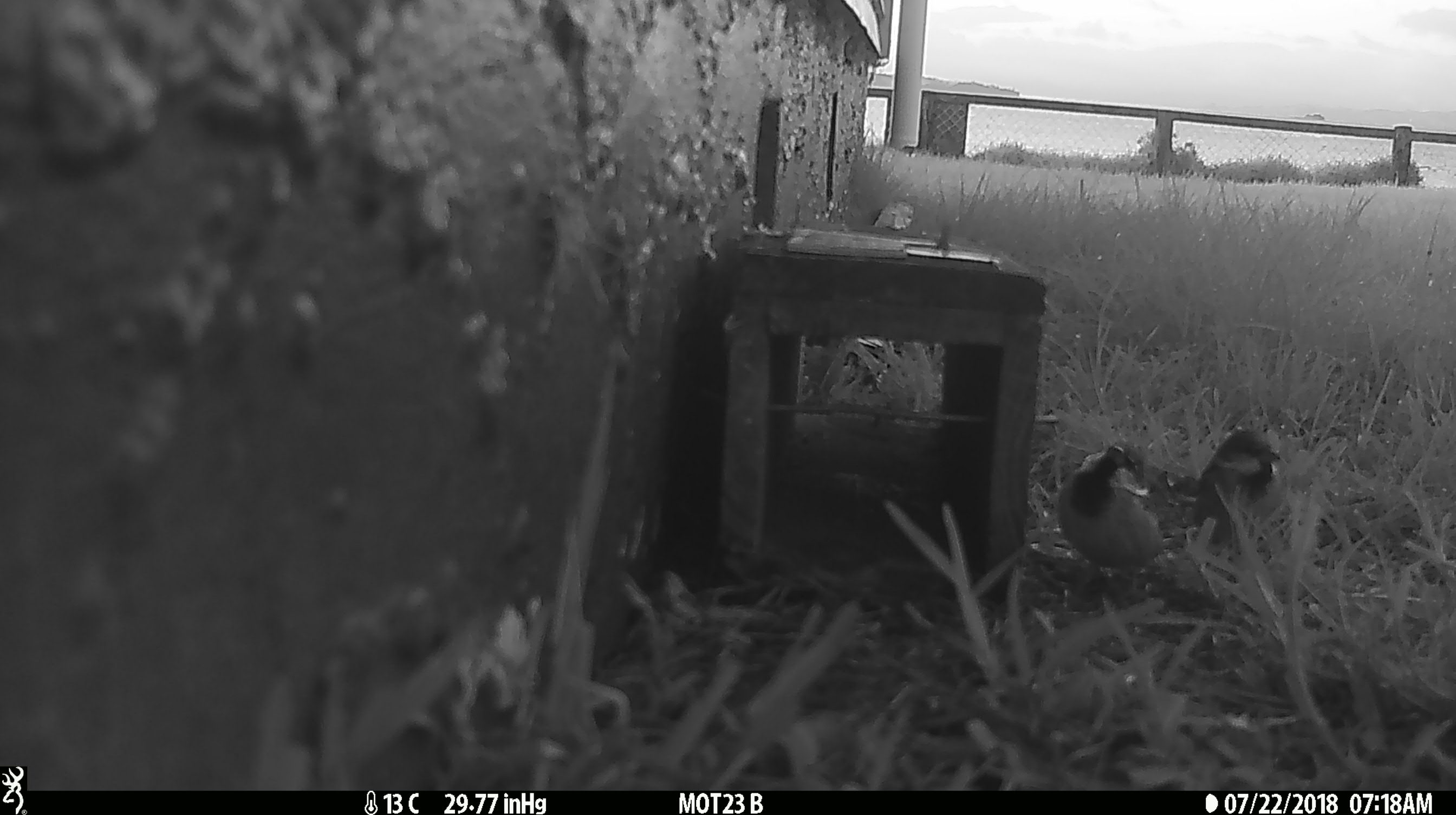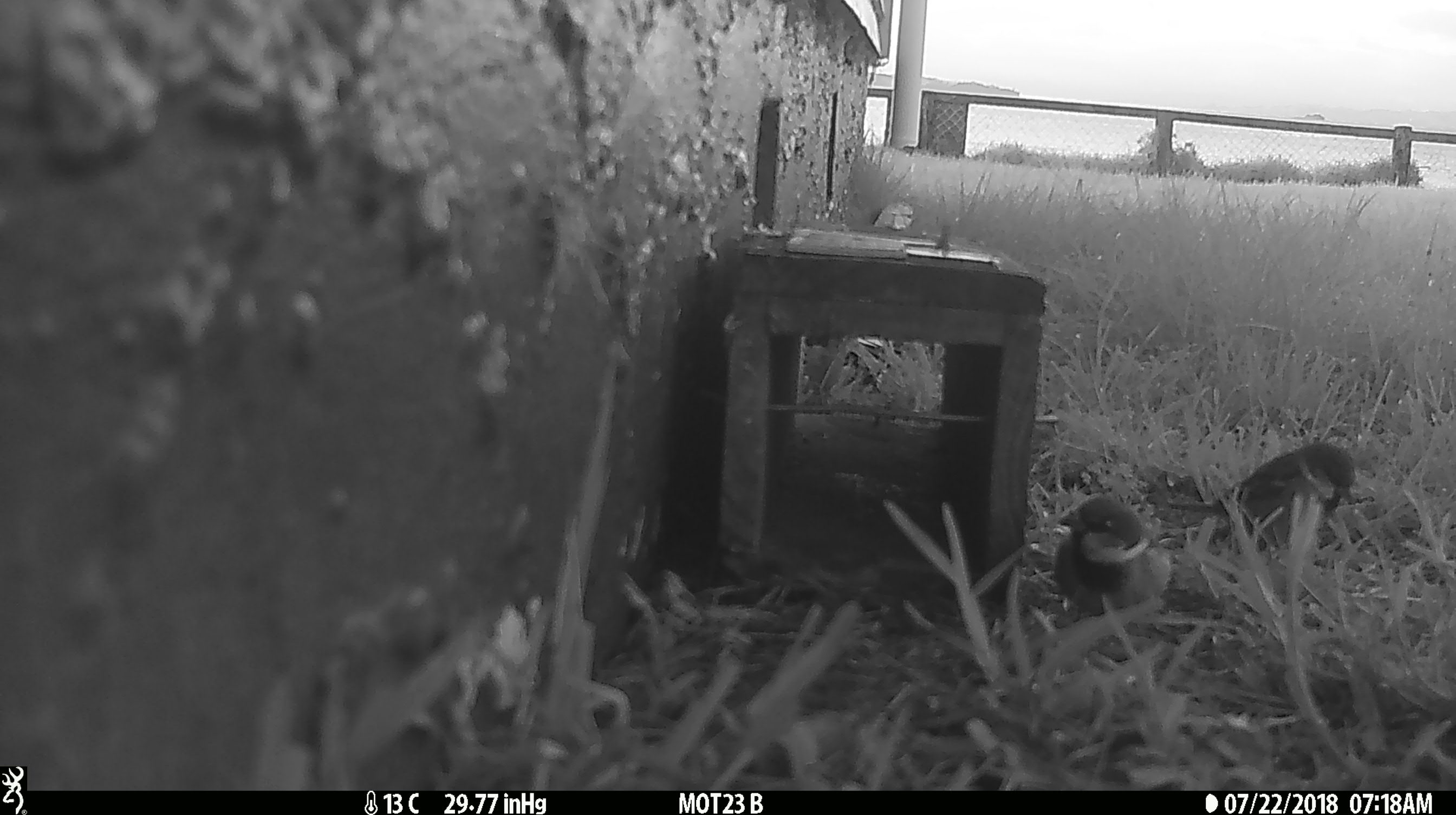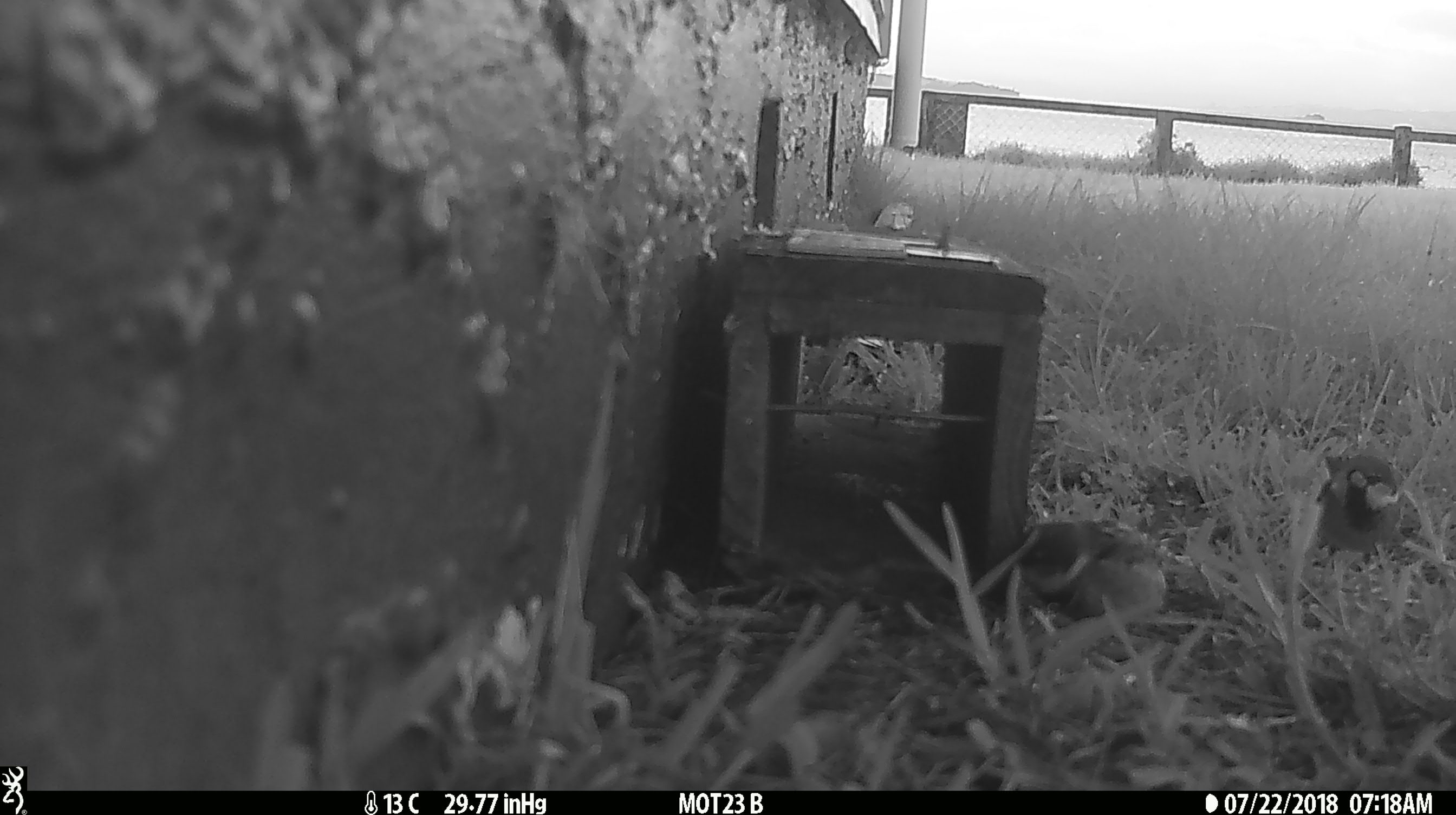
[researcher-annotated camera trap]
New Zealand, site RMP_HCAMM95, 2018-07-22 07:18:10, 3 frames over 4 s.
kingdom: Animalia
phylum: Chordata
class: Aves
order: Passeriformes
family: Passeridae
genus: Passer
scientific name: Passer domesticus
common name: house sparrow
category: sparrow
Sparrow (house sparrow) (Passer domesticus).